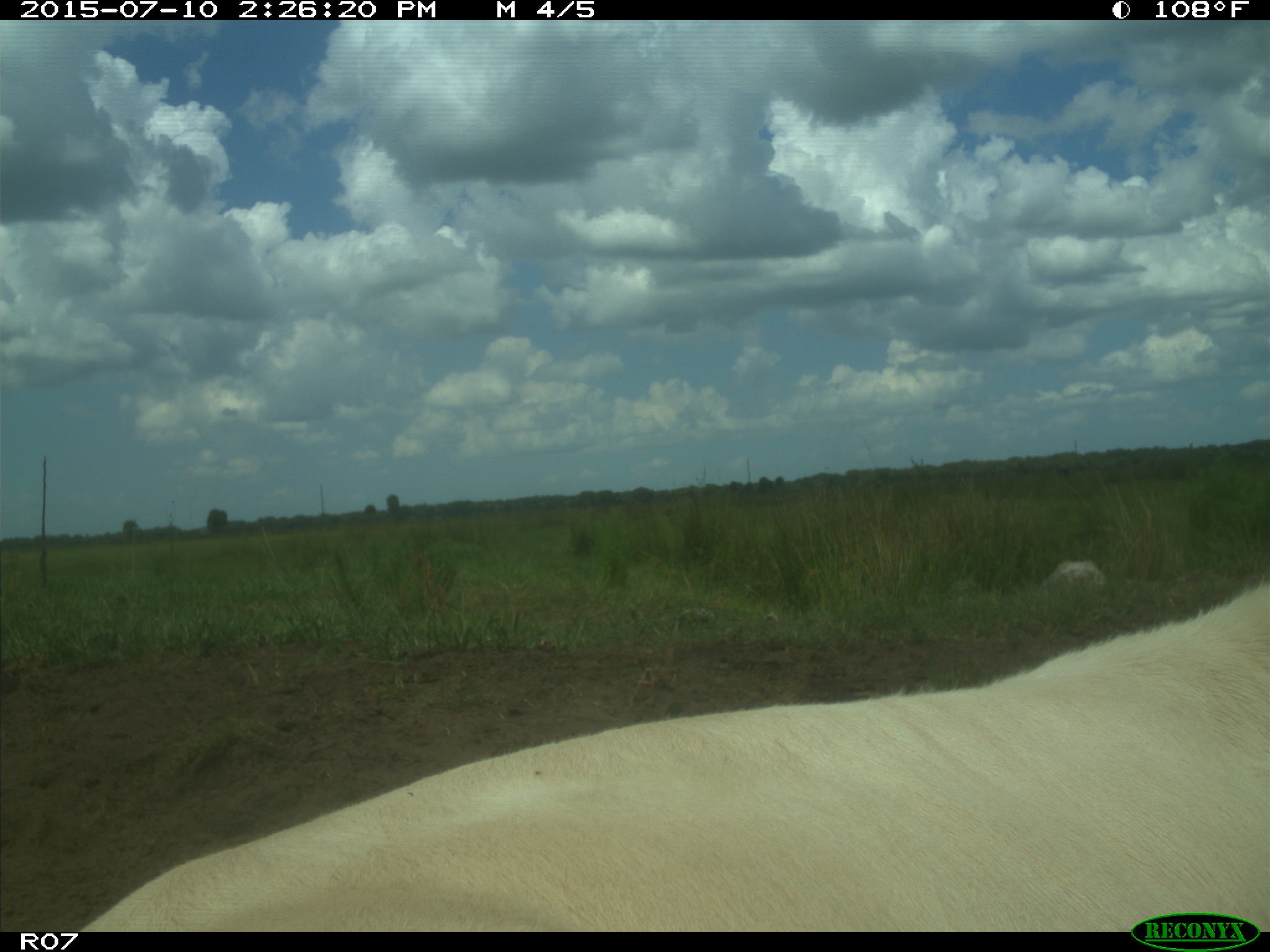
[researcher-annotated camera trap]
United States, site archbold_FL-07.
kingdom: Animalia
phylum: Chordata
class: Mammalia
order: Artiodactyla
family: Bovidae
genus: Bos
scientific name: Bos taurus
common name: domestic cow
Bos taurus (domestic cow).